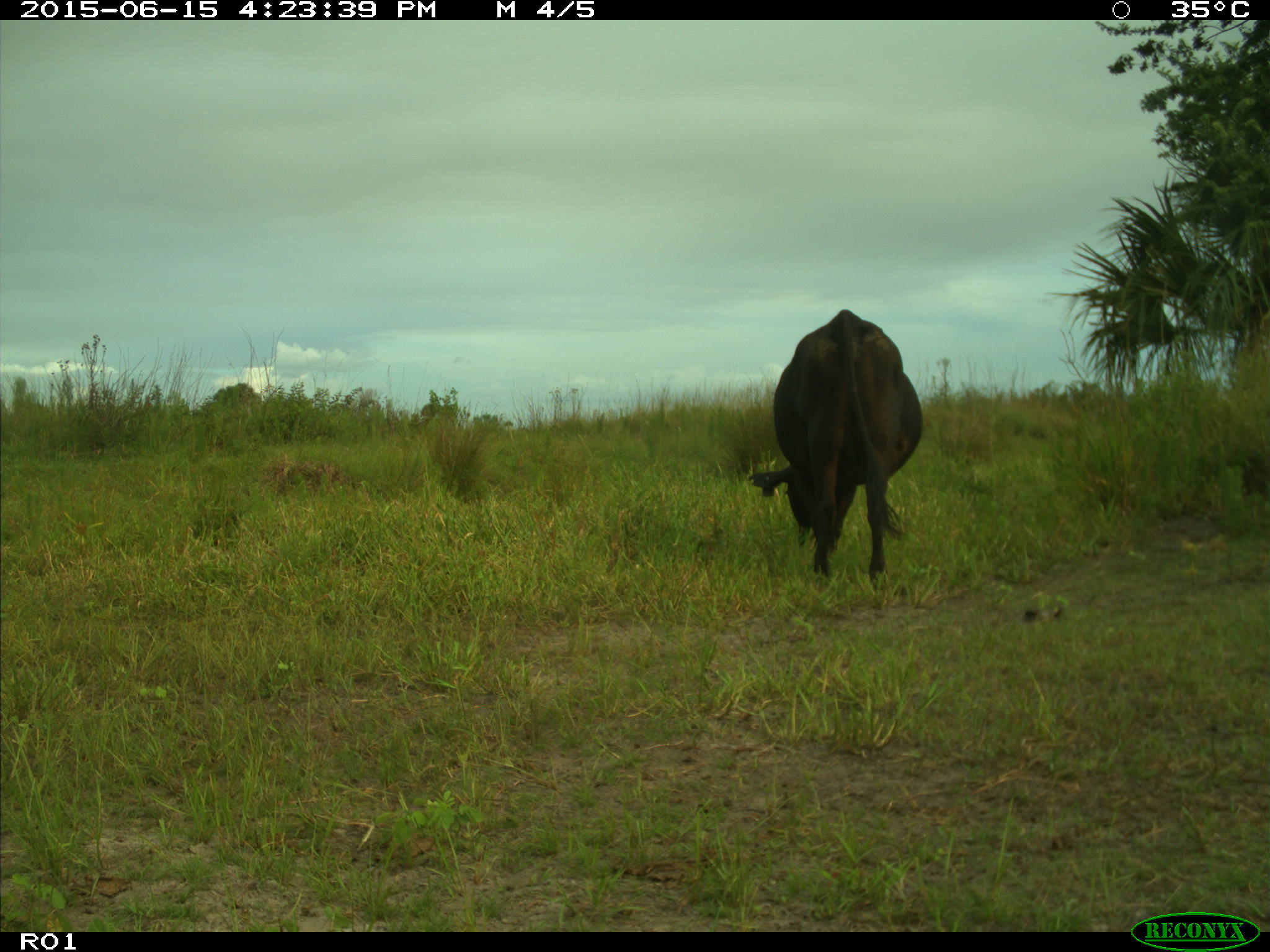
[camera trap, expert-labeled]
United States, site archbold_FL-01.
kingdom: Animalia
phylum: Chordata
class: Mammalia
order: Artiodactyla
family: Bovidae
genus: Bos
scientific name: Bos taurus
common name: domestic cow